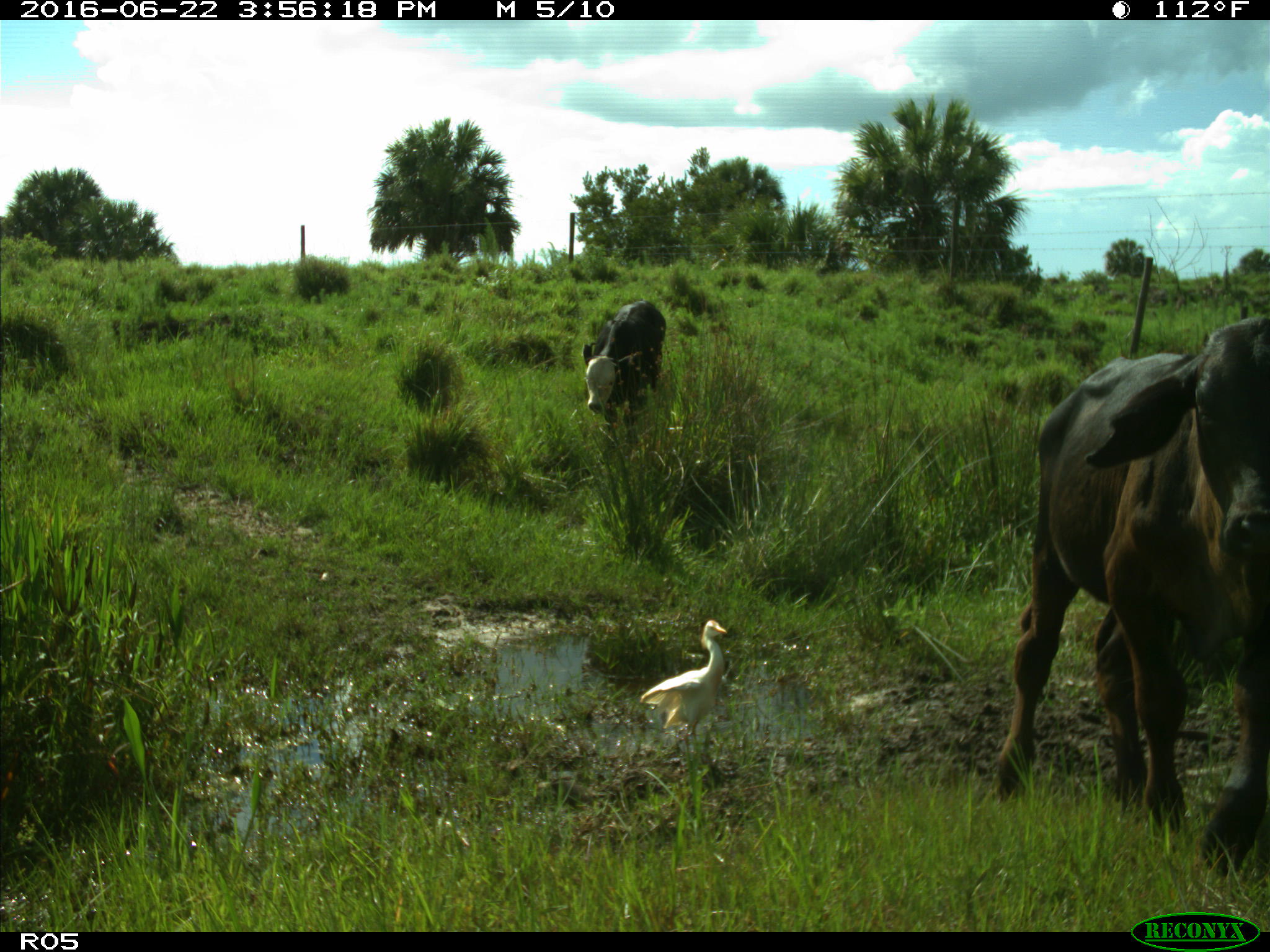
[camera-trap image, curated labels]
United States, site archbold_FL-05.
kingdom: Animalia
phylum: Chordata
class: Mammalia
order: Artiodactyla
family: Bovidae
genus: Bos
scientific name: Bos taurus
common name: domestic cow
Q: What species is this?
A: Bos taurus (domestic cow).